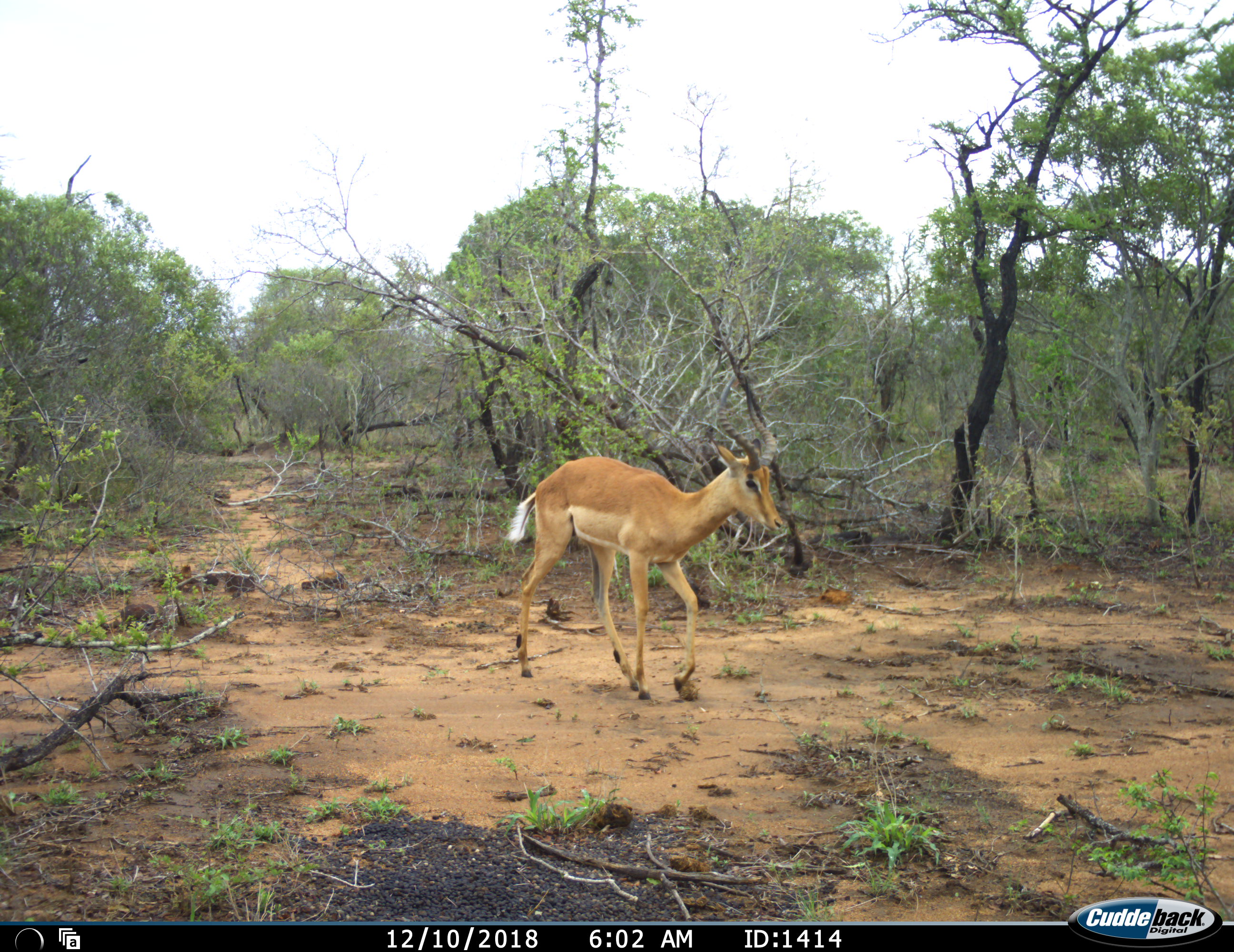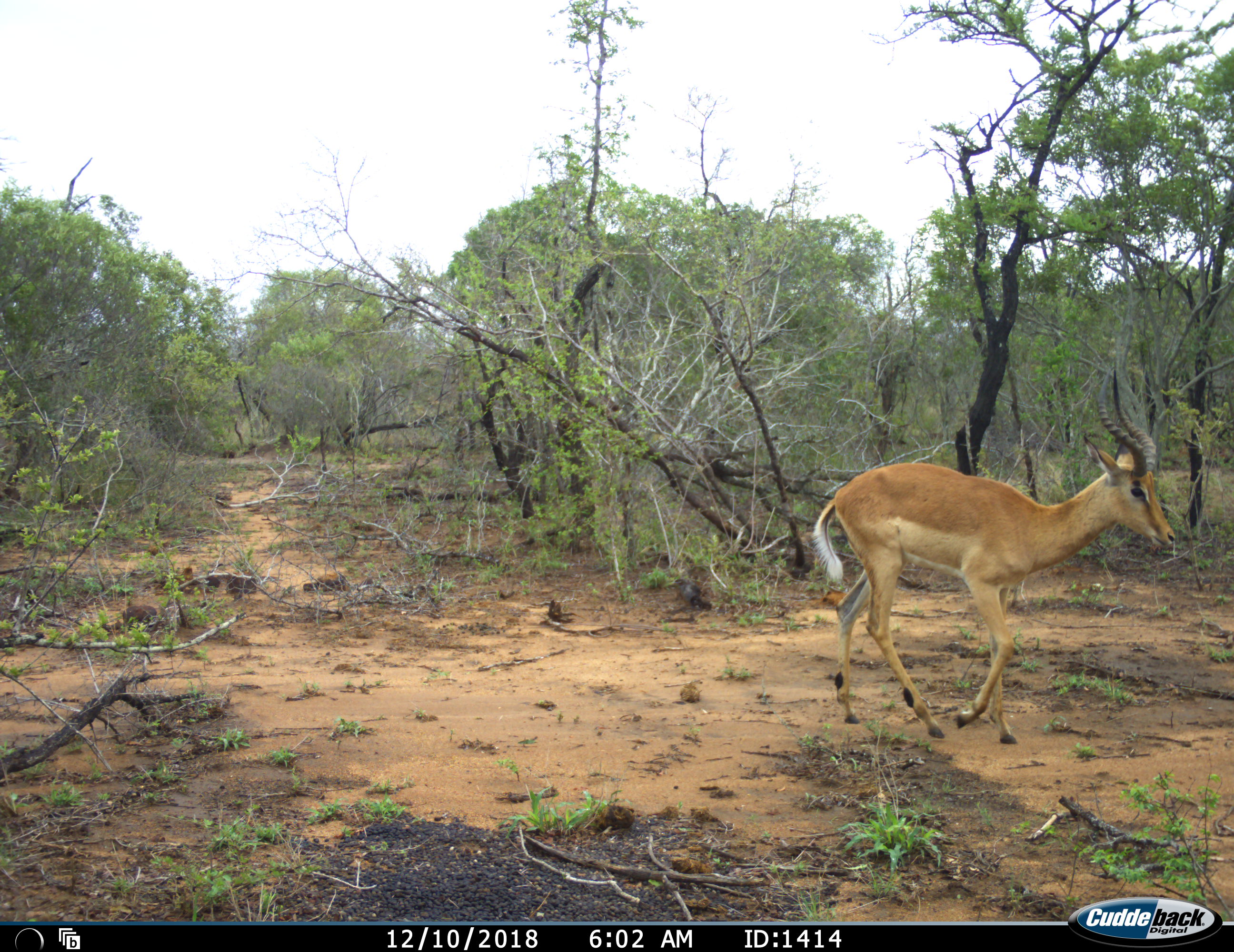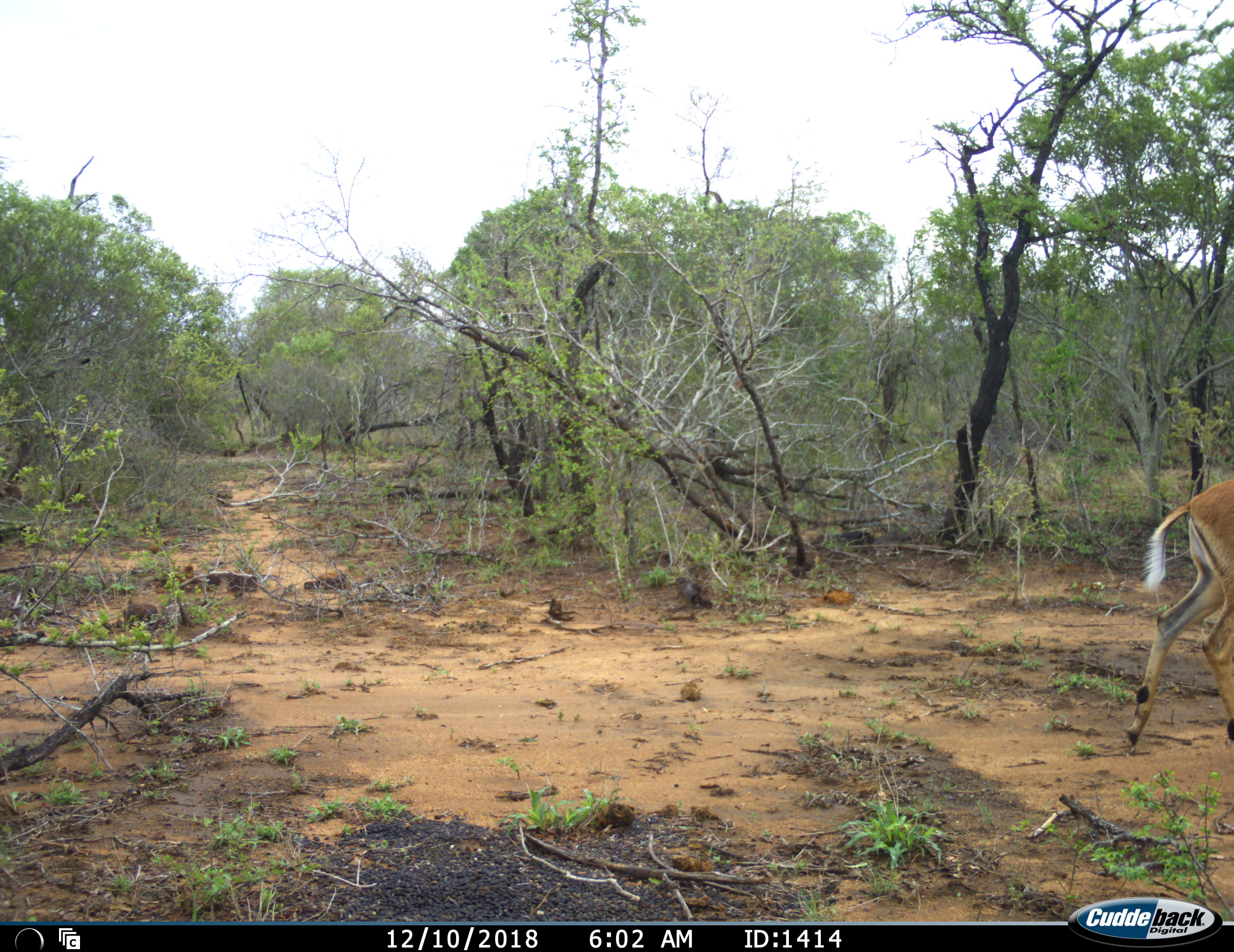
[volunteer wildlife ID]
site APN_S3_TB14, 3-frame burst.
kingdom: Animalia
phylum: Chordata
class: Mammalia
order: Artiodactyla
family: Bovidae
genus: Aepyceros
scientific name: Aepyceros melampus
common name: impala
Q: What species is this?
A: Impala (Aepyceros melampus).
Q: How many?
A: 1.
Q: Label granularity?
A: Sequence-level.